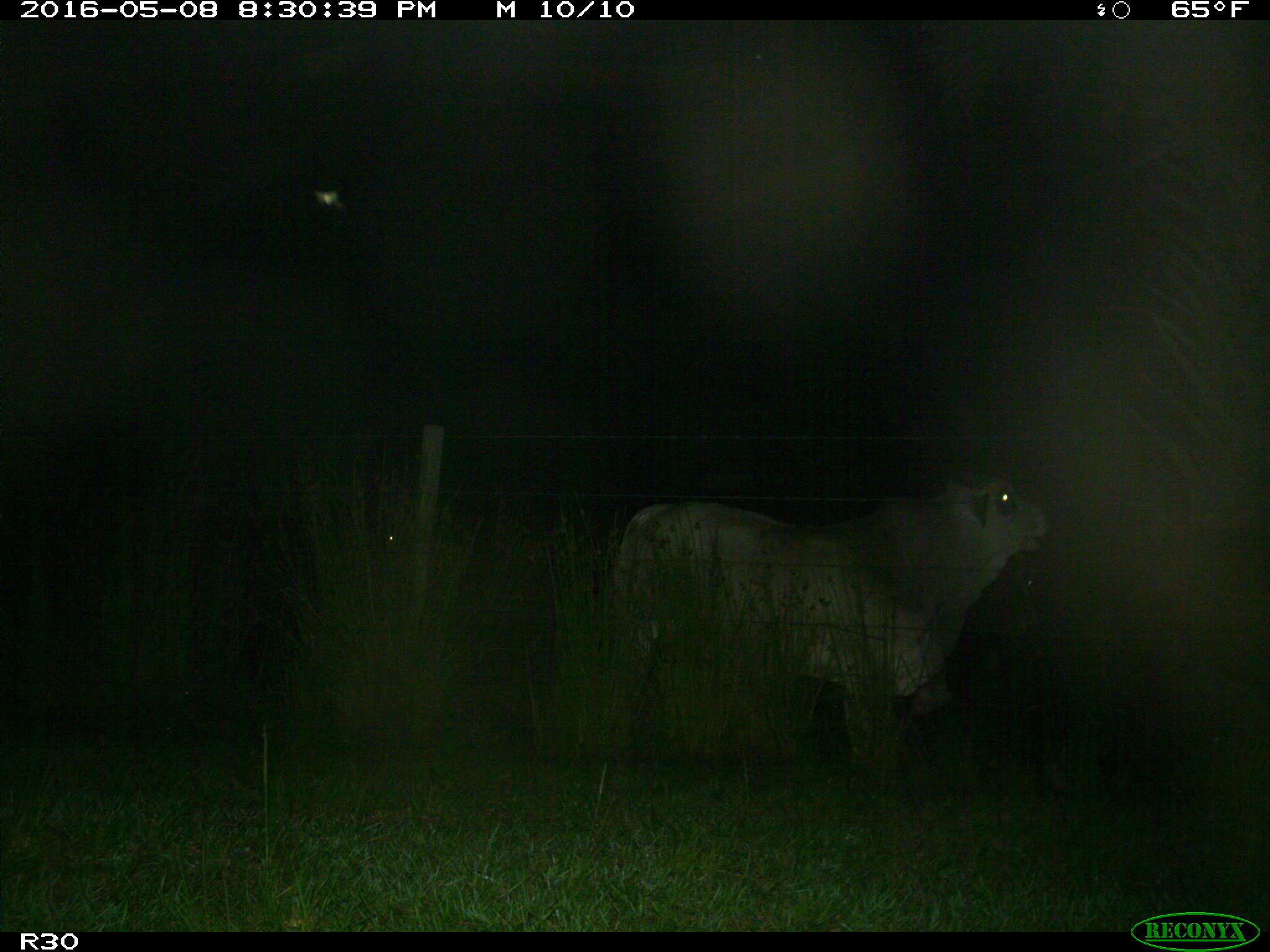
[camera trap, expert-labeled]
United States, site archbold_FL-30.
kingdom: Animalia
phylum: Chordata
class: Mammalia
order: Artiodactyla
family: Bovidae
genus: Bos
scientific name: Bos taurus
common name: domestic cow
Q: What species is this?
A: Bos taurus (domestic cow).